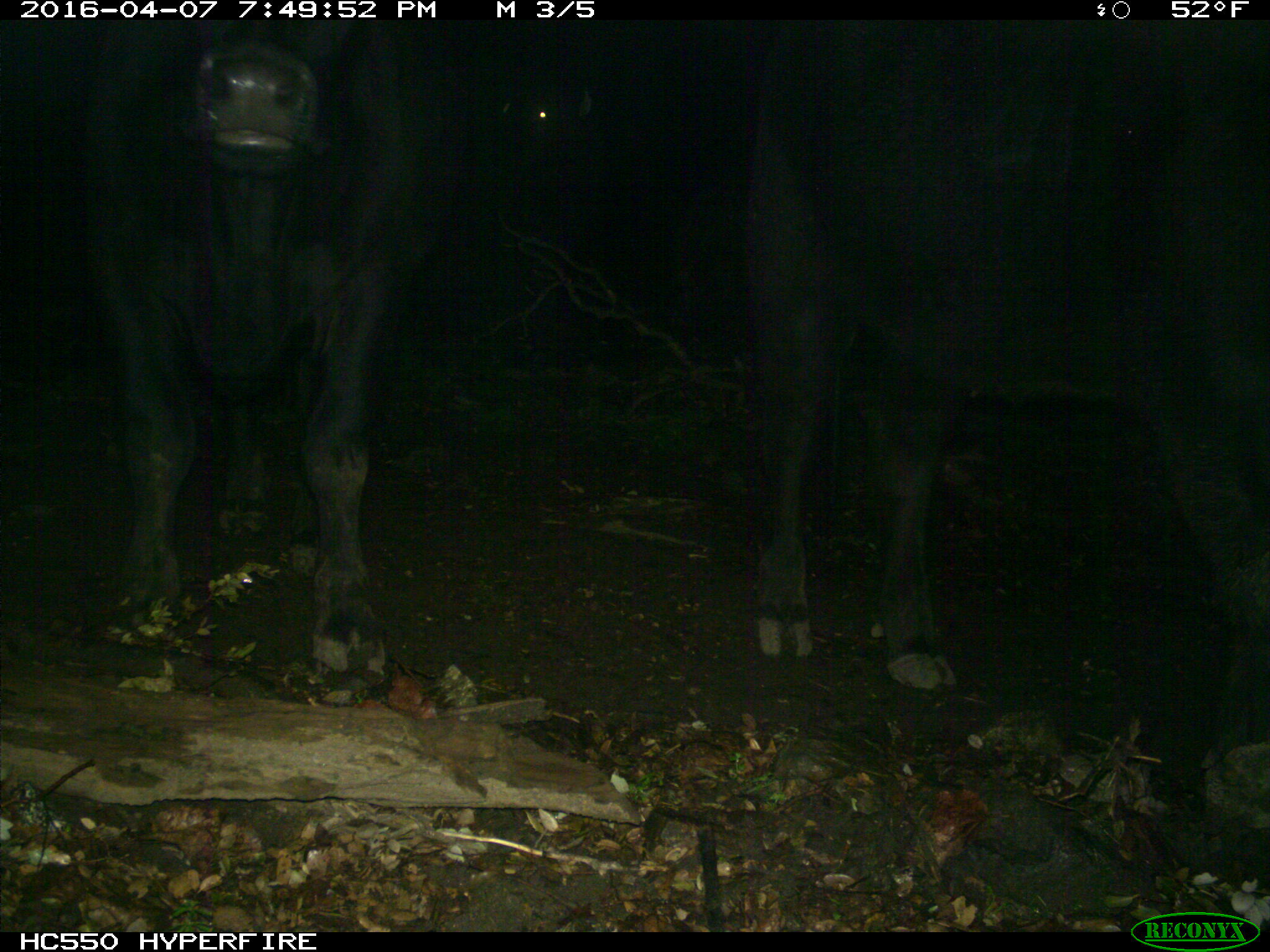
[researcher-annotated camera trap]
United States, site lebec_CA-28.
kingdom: Animalia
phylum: Chordata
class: Mammalia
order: Artiodactyla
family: Bovidae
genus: Bos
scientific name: Bos taurus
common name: domestic cow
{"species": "Bos taurus (domestic cow)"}